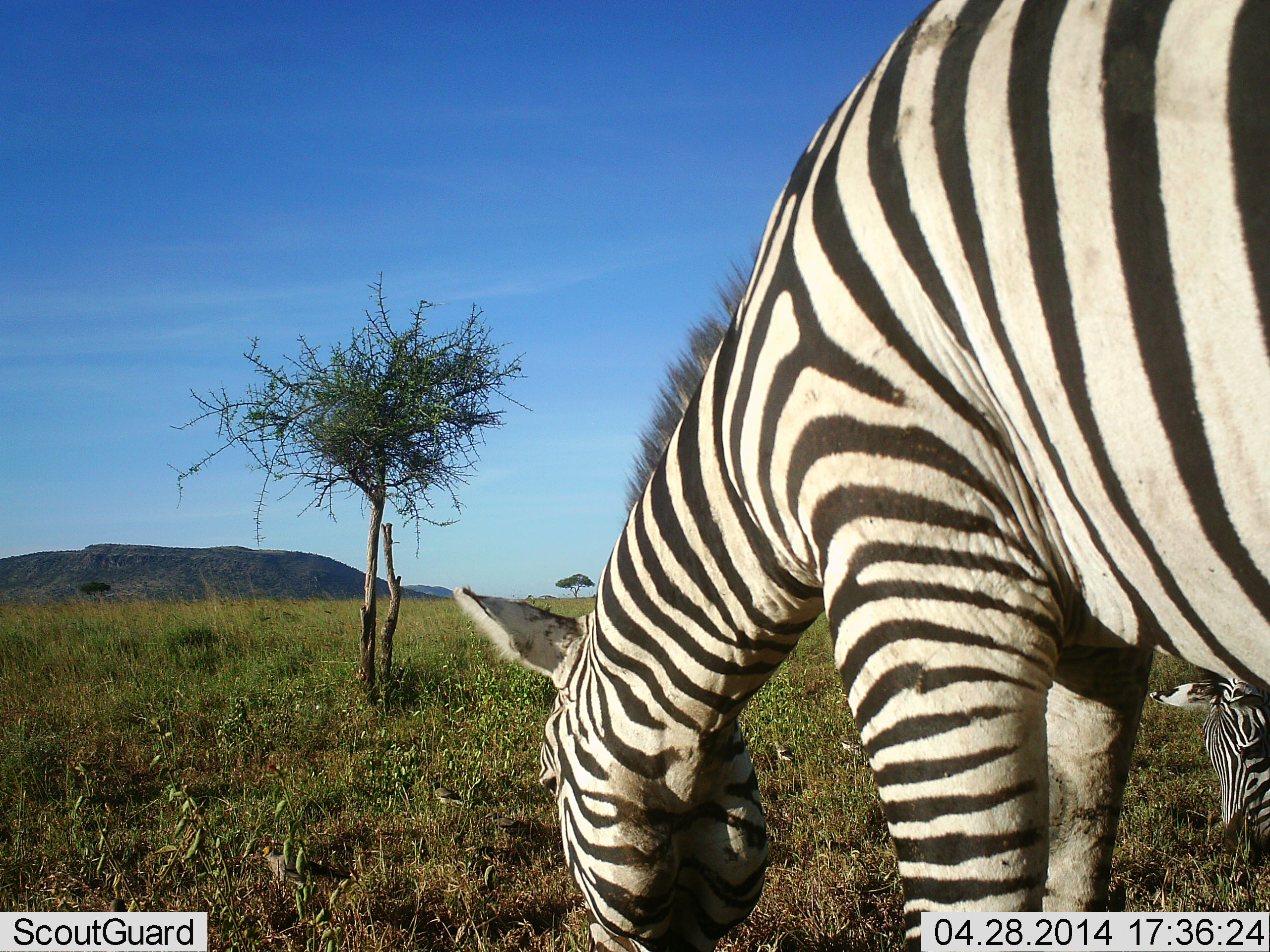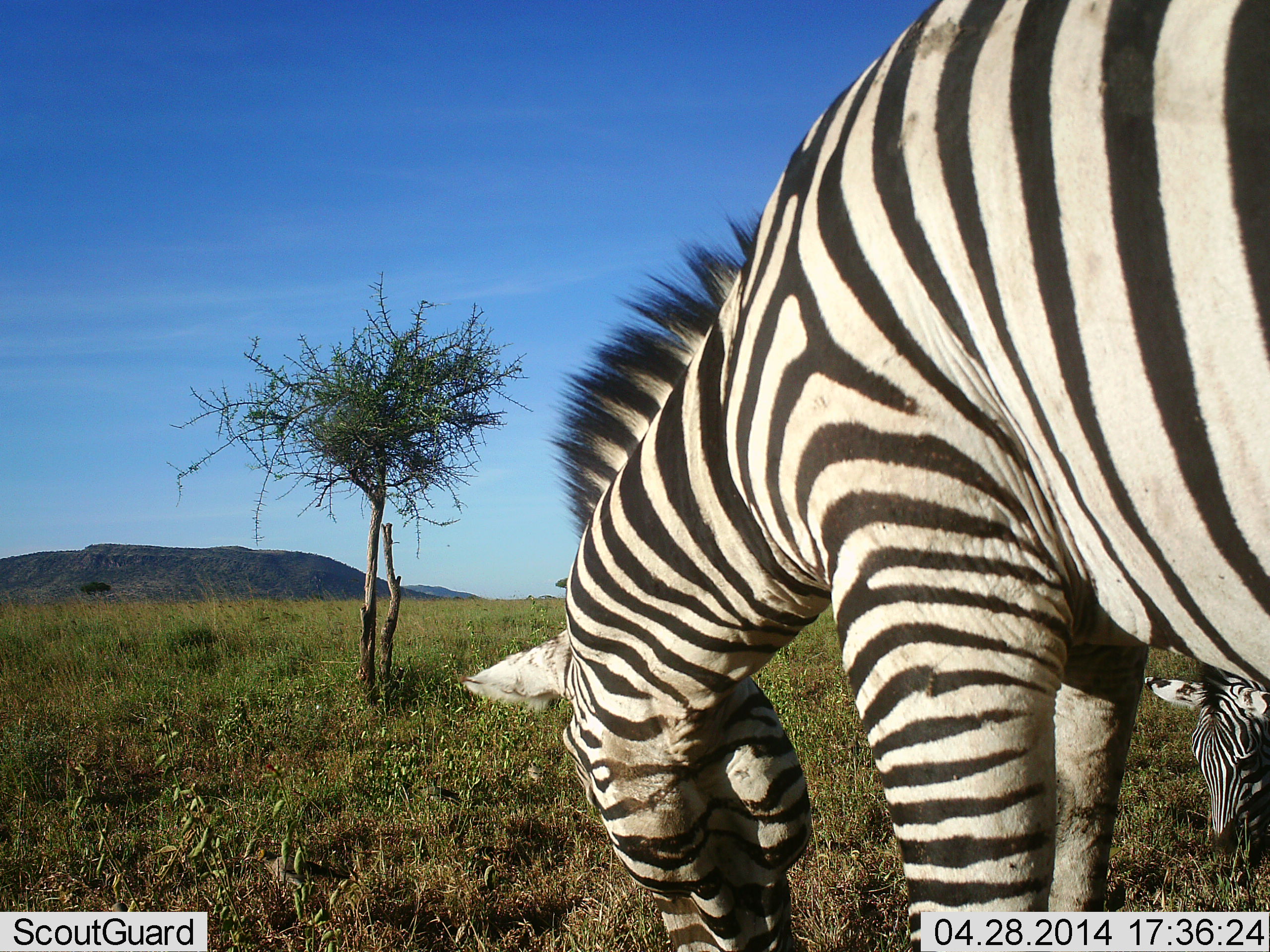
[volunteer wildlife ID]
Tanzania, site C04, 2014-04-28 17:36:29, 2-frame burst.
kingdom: Animalia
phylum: Chordata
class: Mammalia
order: Perissodactyla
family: Equidae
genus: Equus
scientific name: Equus quagga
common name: plains zebra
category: zebra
Zebra (plains zebra) (Equus quagga), count 2. Behavior (volunteer vote fractions): standing 20%, resting 0%, moving 0%, interacting 0%. Young present (vote fraction): 10%. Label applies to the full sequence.